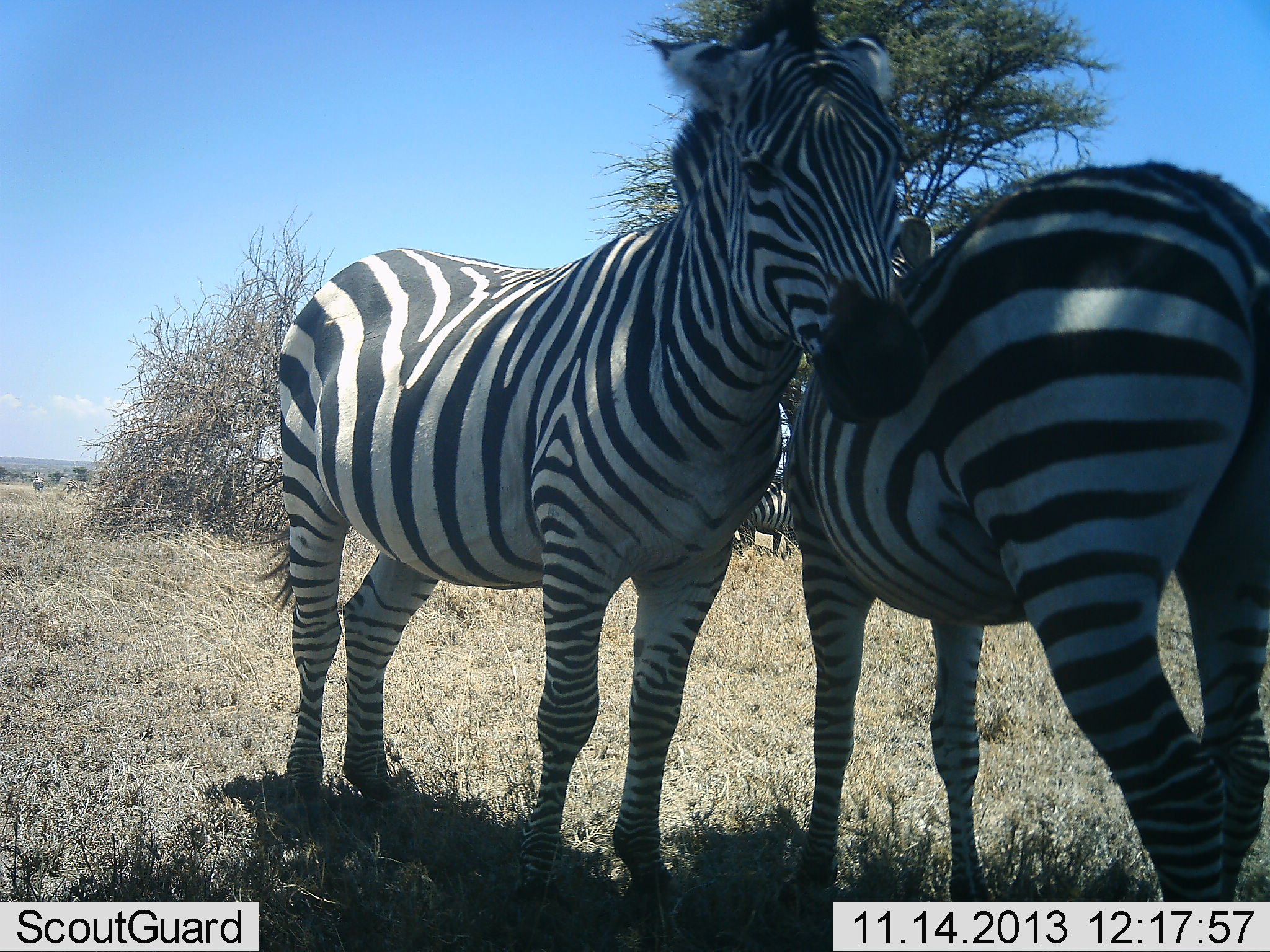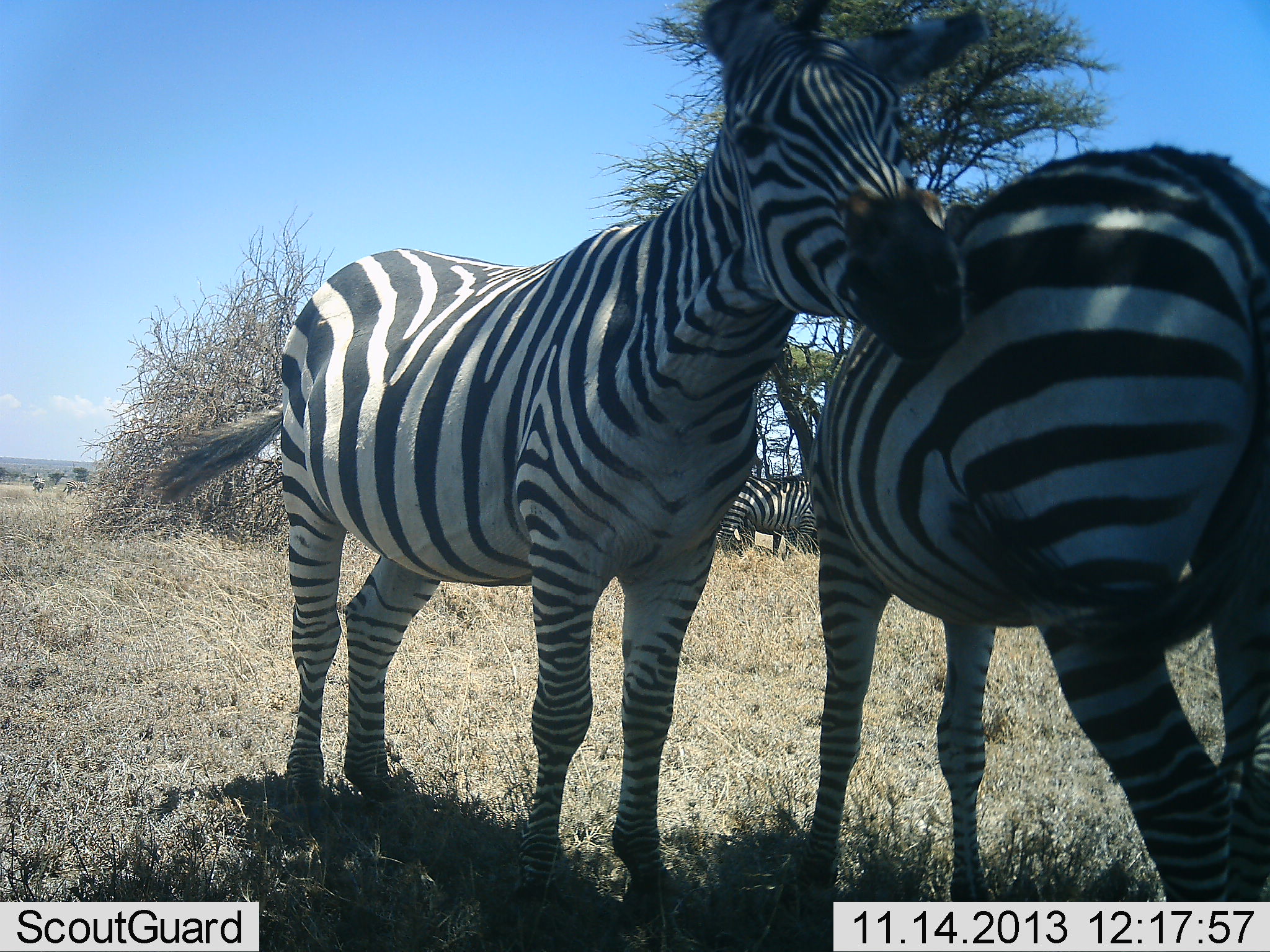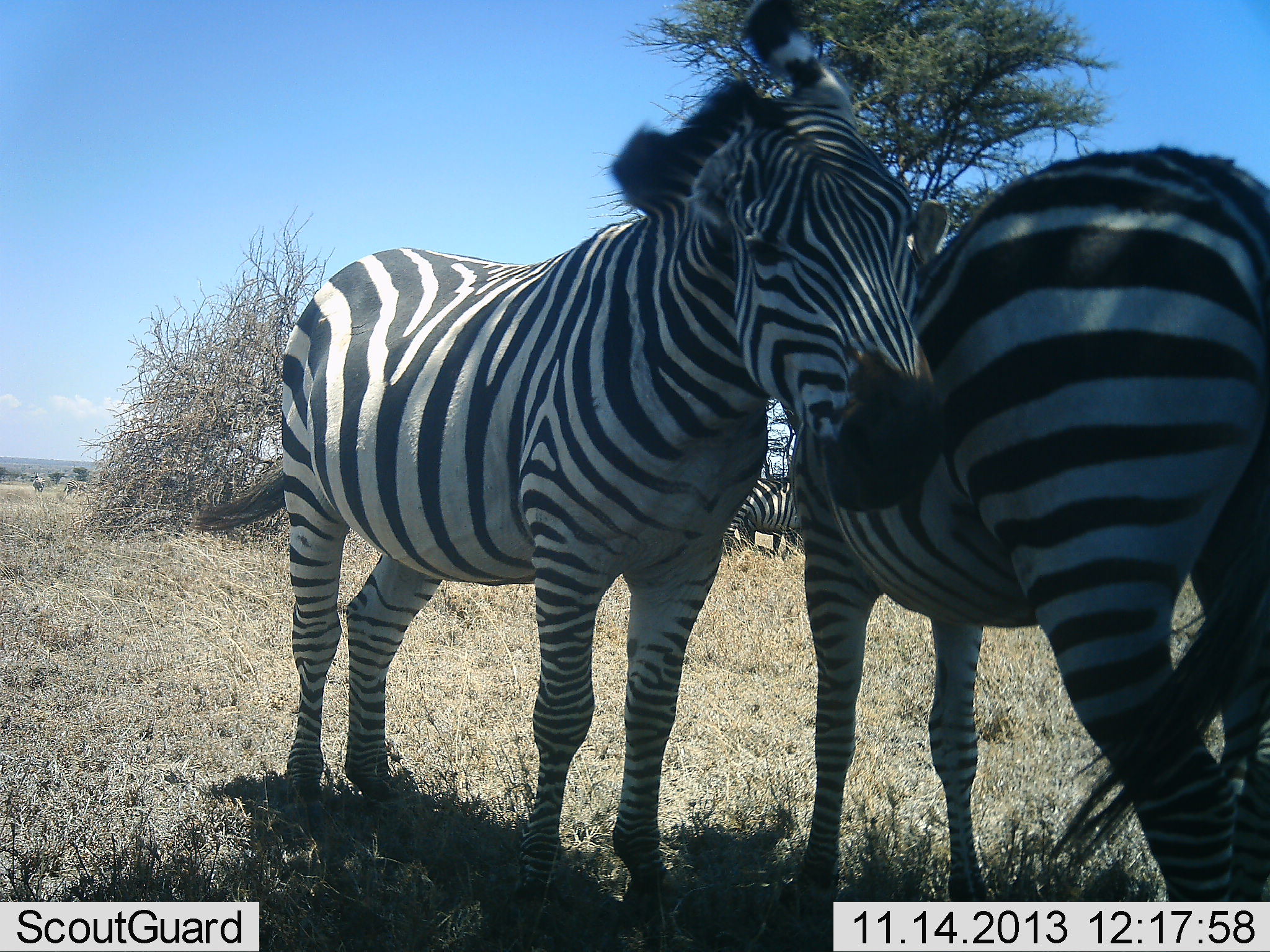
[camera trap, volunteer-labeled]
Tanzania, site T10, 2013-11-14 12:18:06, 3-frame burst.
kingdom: Animalia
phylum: Chordata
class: Mammalia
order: Perissodactyla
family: Equidae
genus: Equus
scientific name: Equus quagga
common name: plains zebra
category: zebra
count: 3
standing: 75%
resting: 7%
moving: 7%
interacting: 68%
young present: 0%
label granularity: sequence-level